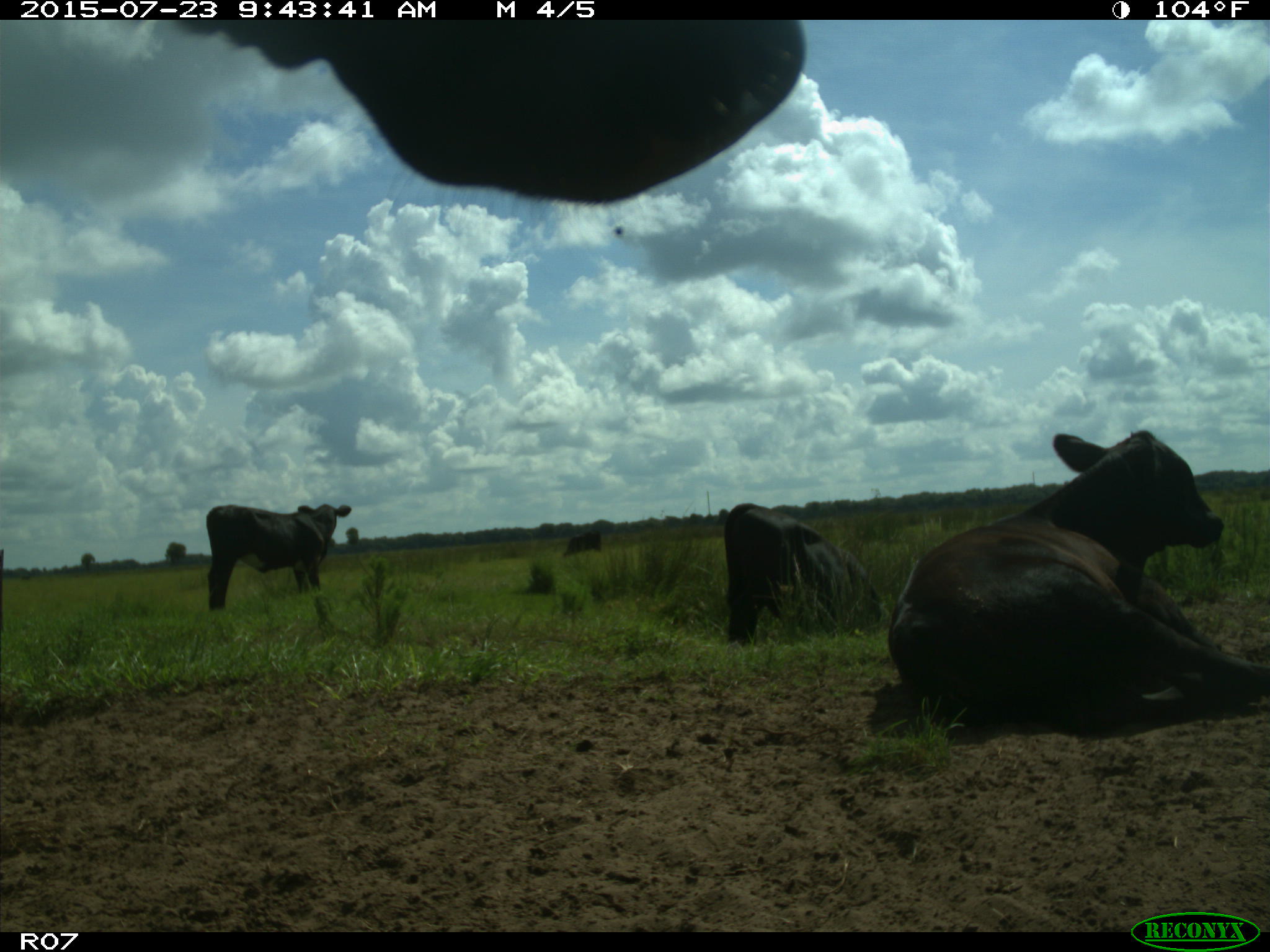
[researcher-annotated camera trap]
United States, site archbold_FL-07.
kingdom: Animalia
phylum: Chordata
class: Mammalia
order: Artiodactyla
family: Bovidae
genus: Bos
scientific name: Bos taurus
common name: domestic cow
Bos taurus (domestic cow).